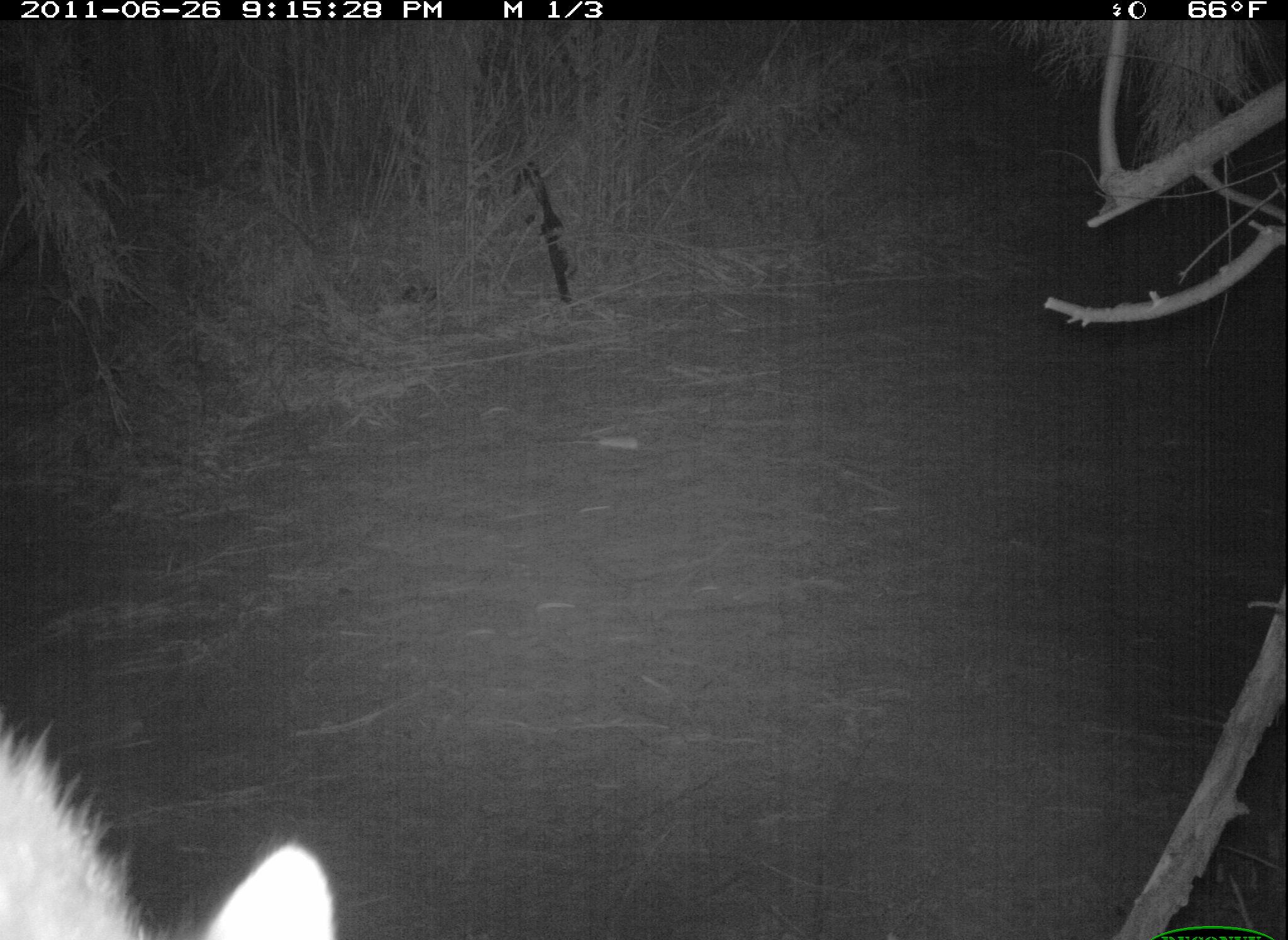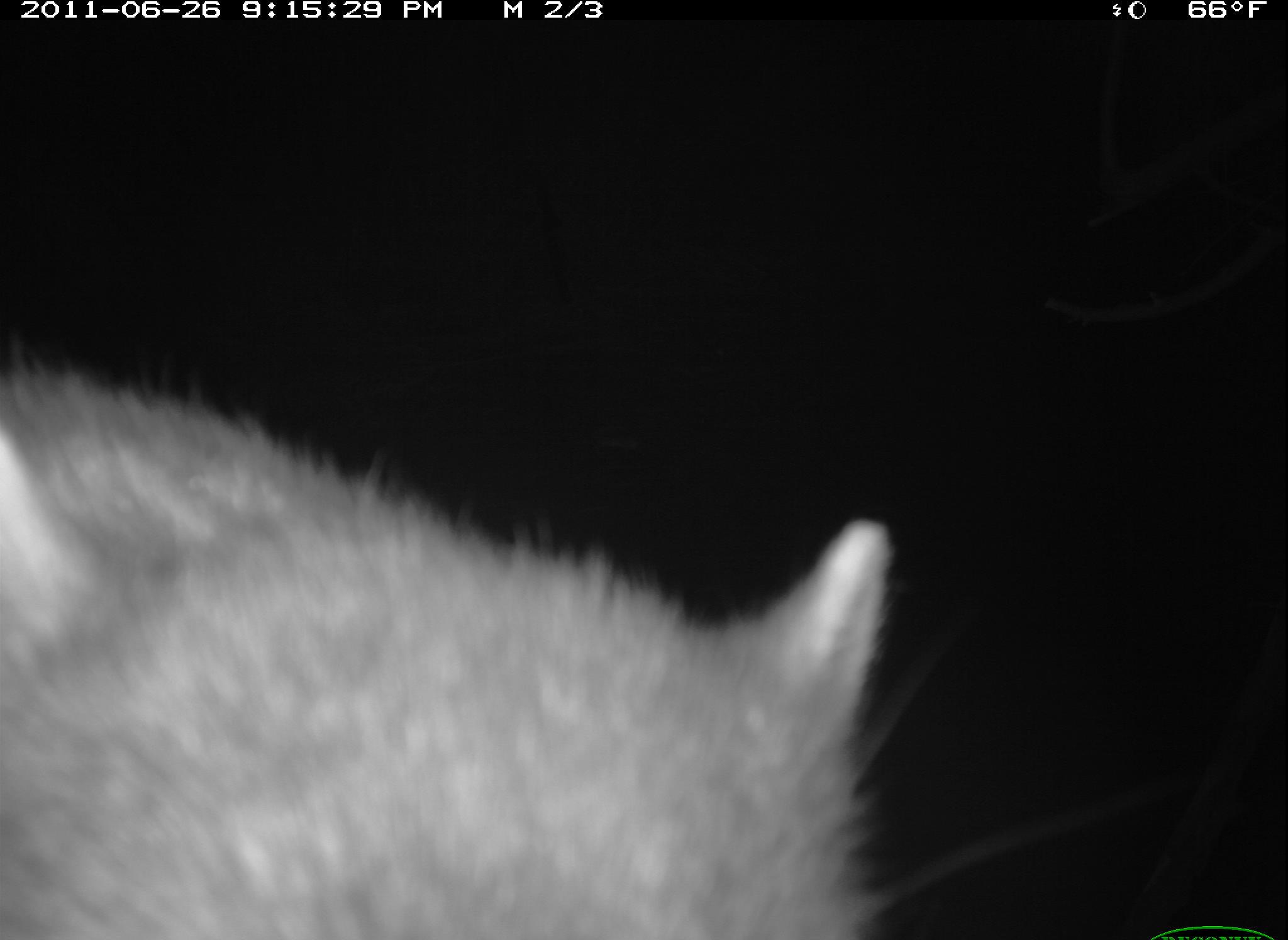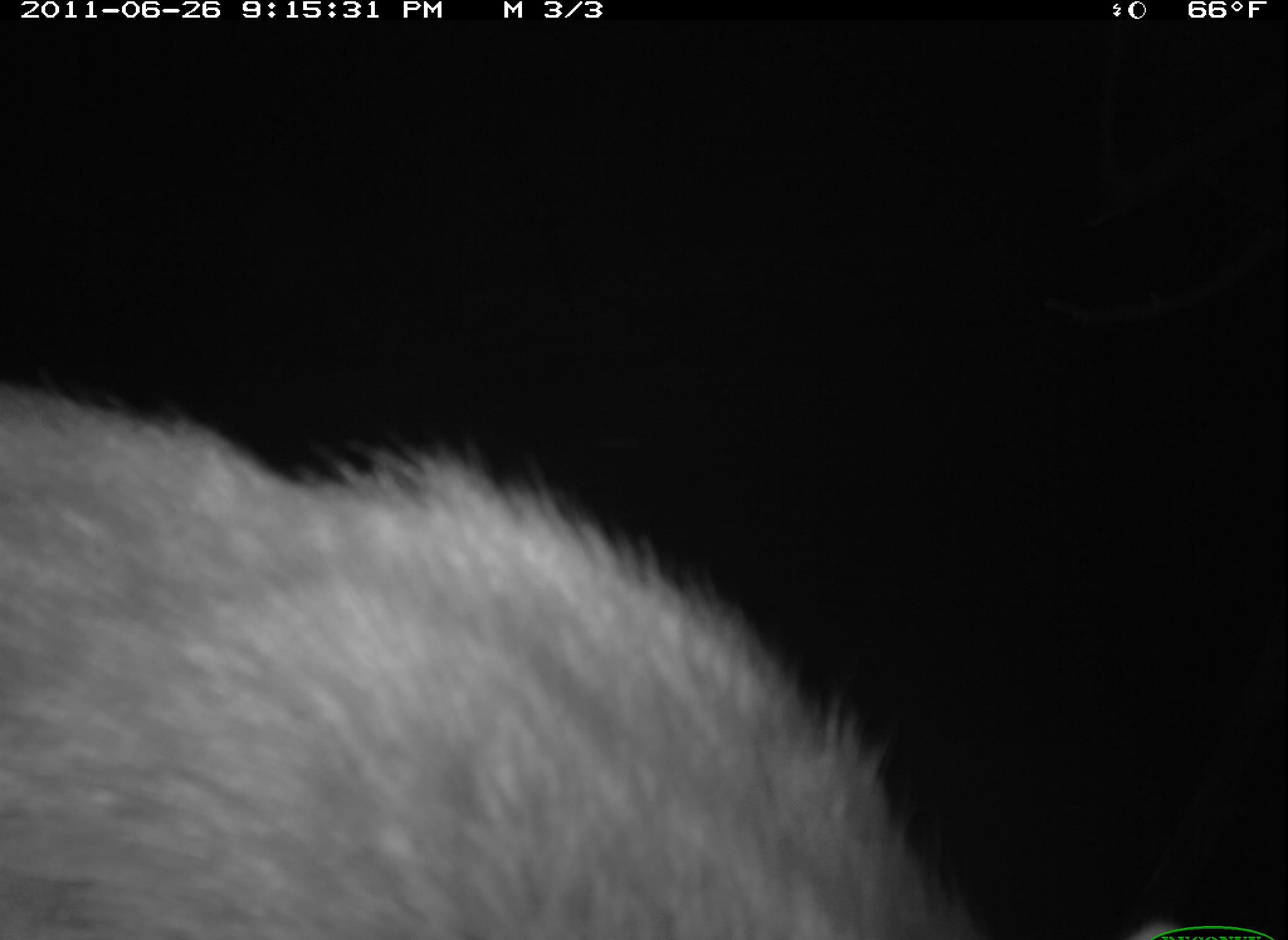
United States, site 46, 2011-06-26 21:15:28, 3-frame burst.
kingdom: Animalia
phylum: Chordata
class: Mammalia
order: Carnivora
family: Procyonidae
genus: Procyon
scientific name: Procyon lotor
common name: raccoon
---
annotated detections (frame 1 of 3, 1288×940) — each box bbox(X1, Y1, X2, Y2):
raccoon: bbox(8, 668, 369, 940)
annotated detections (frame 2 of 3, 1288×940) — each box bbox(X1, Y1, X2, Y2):
raccoon: bbox(8, 319, 961, 934)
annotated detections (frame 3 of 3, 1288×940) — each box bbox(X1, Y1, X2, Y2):
raccoon: bbox(0, 358, 1009, 934)